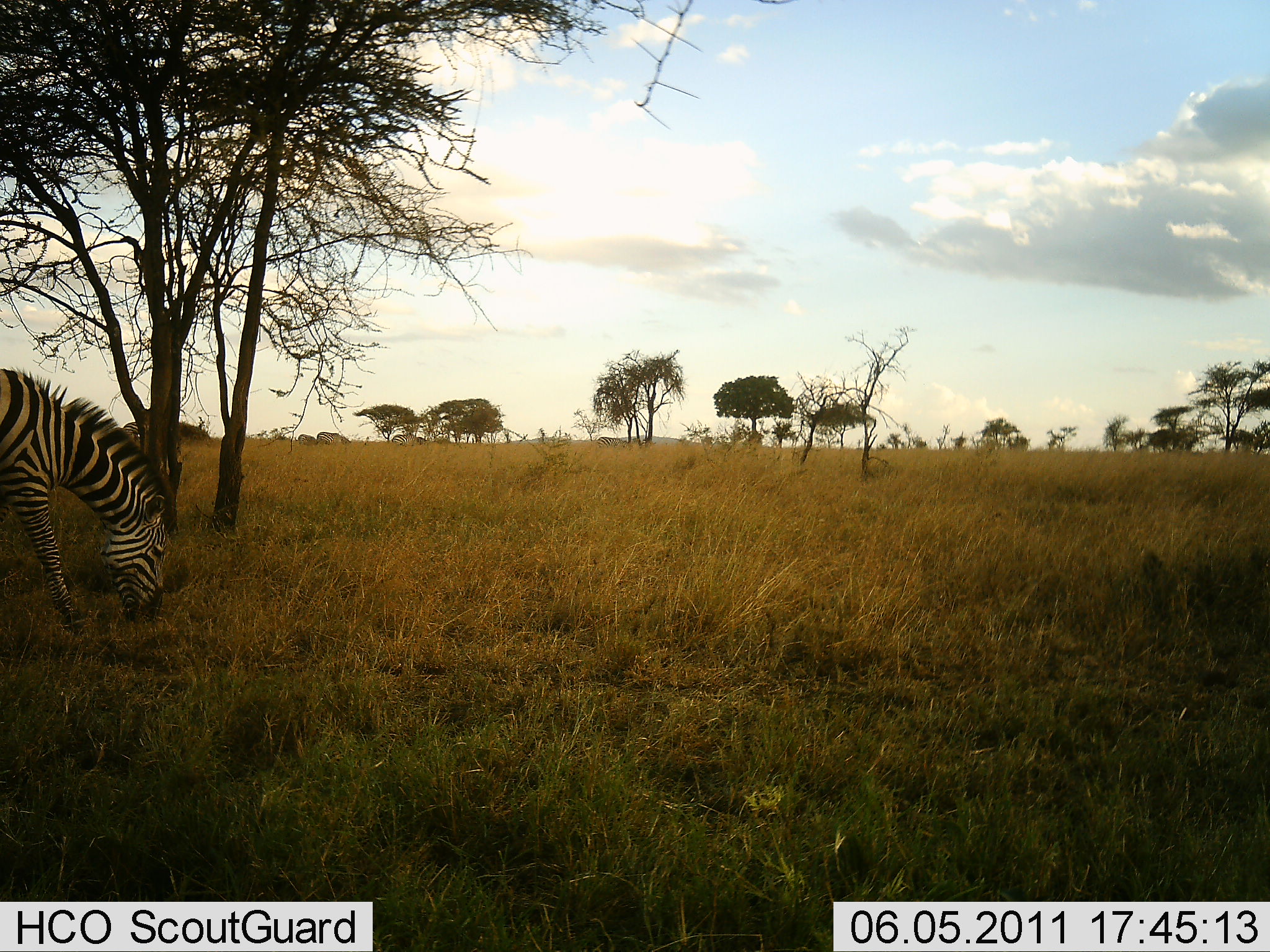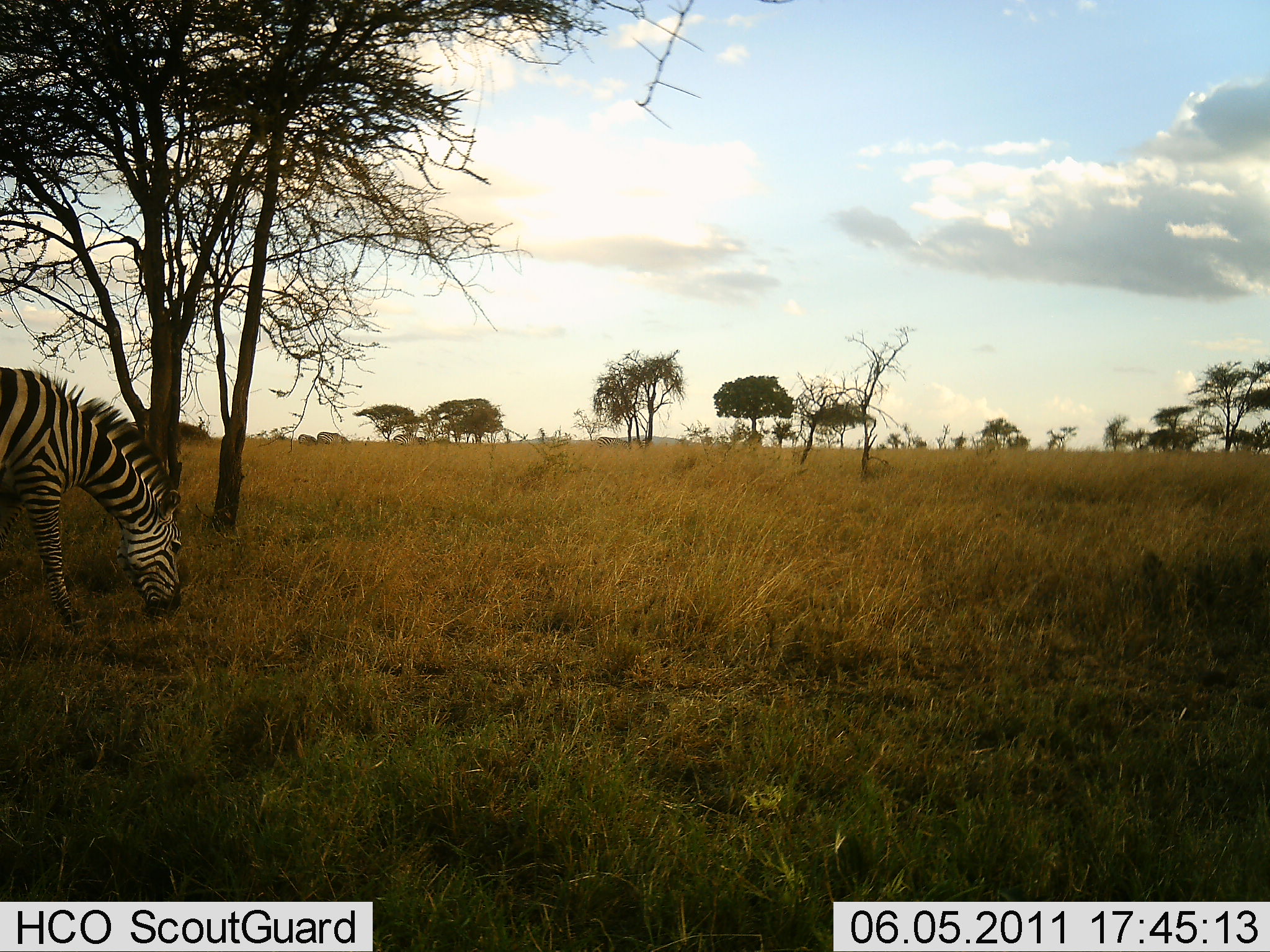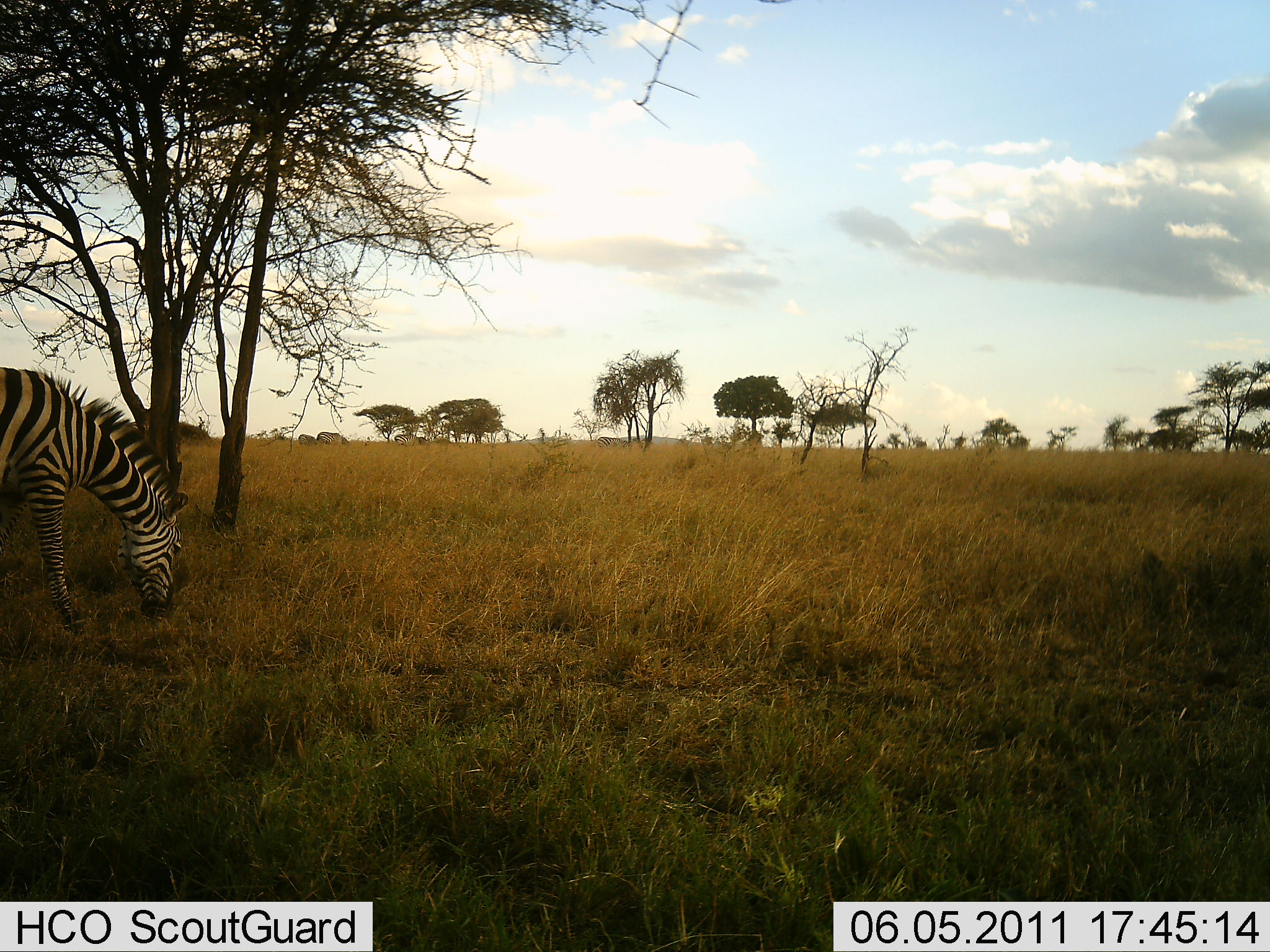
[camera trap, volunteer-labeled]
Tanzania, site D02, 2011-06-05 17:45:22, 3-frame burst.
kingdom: Animalia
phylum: Chordata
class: Mammalia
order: Perissodactyla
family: Equidae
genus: Equus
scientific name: Equus quagga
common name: plains zebra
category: zebra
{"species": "zebra (plains zebra) (Equus quagga)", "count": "1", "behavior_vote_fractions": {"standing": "8%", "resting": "0%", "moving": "0%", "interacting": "0%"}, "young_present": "0%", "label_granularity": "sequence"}